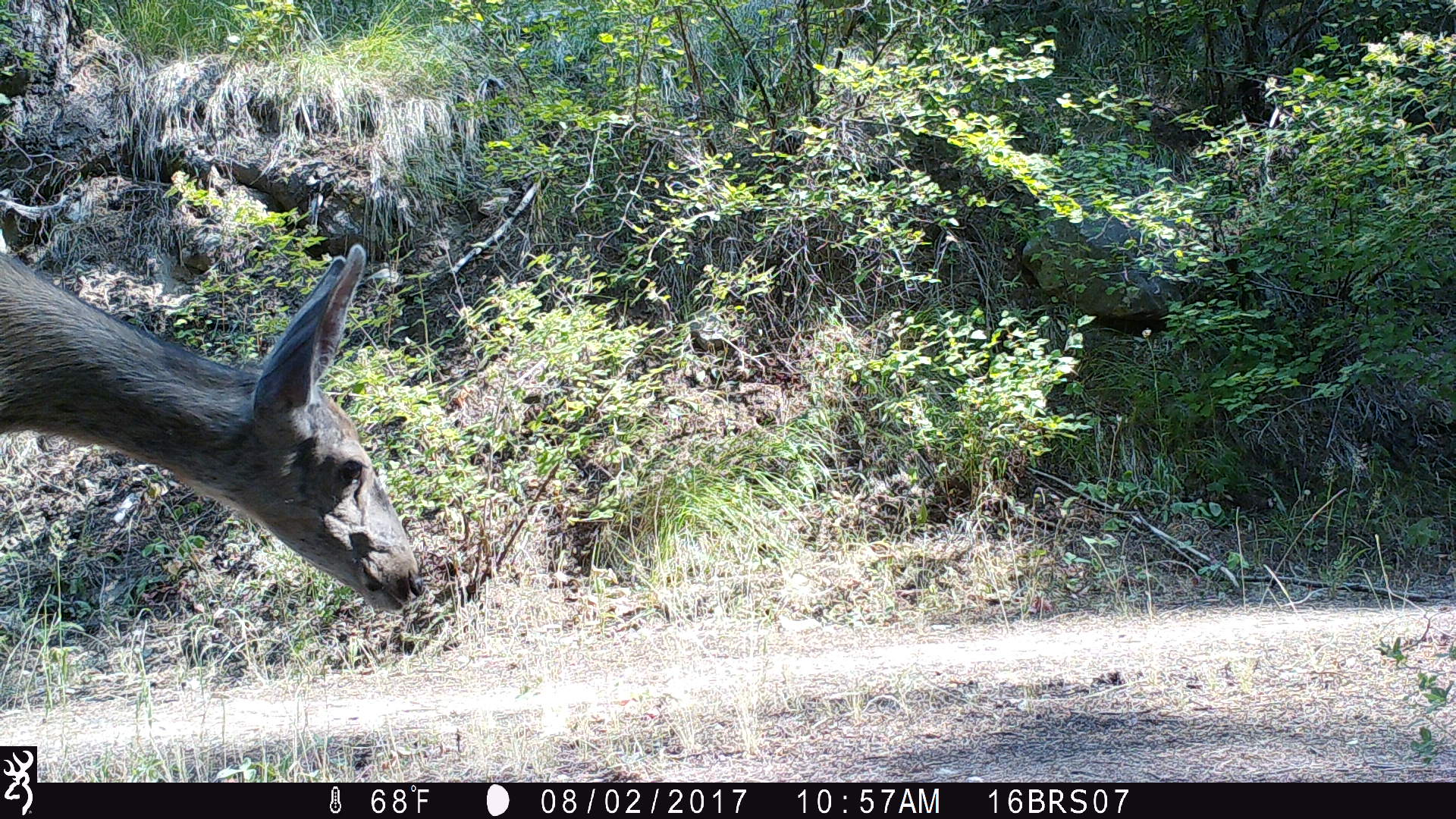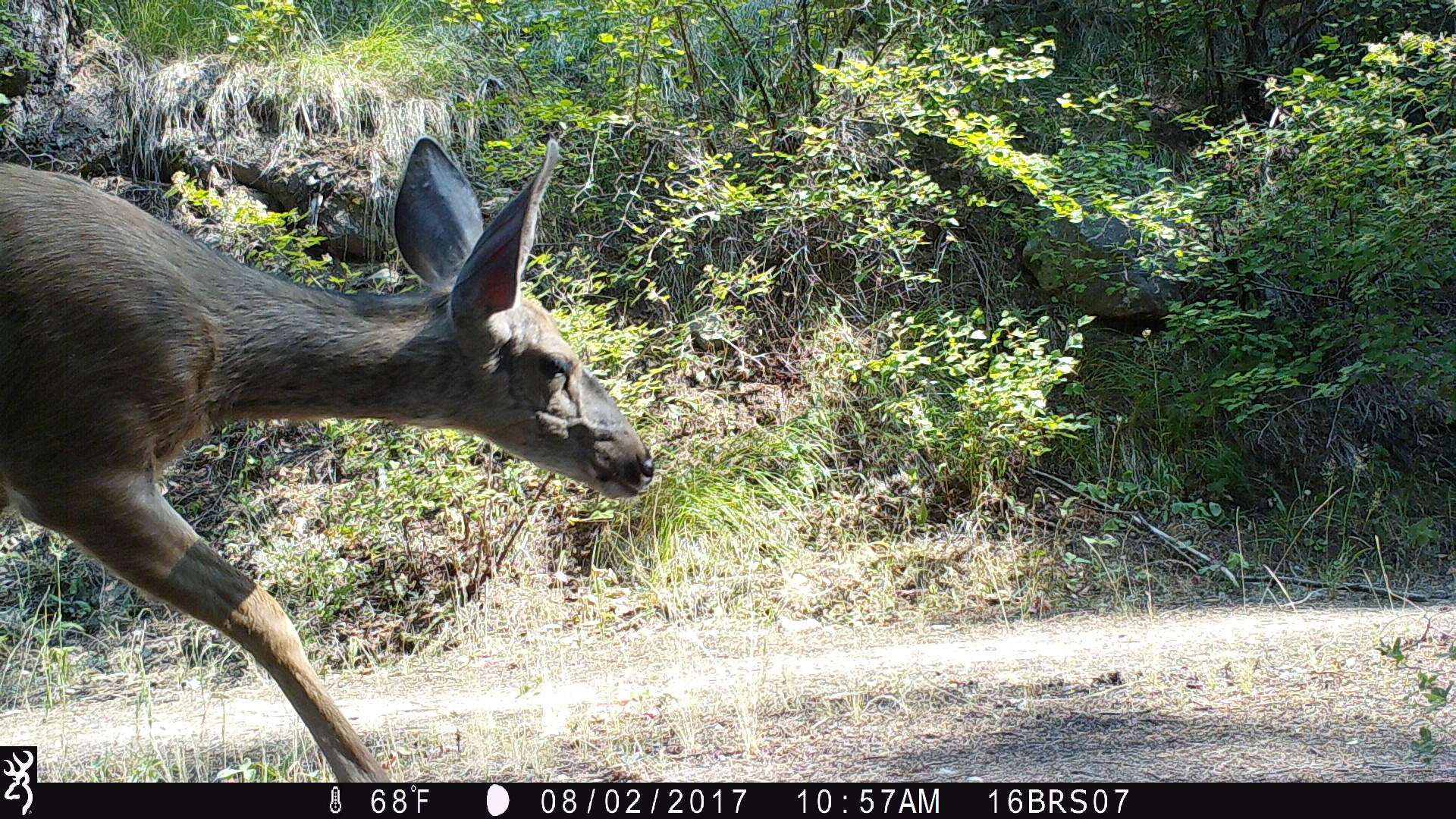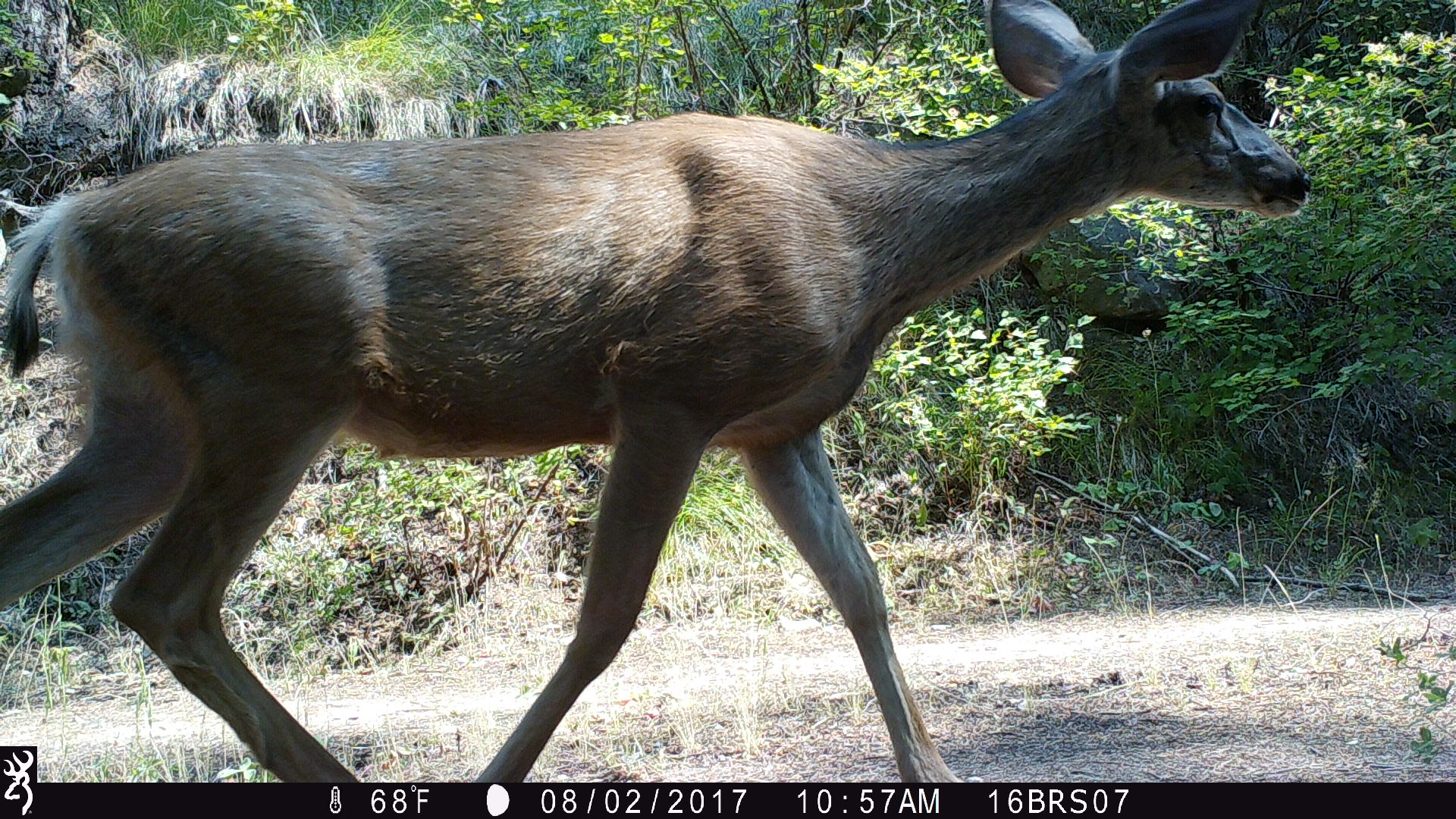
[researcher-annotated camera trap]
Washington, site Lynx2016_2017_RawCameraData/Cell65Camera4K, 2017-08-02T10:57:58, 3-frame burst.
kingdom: Animalia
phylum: Chordata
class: Mammalia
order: Artiodactyla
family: Cervidae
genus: Odocoileus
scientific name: Odocoileus hemionus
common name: mule deer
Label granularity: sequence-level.